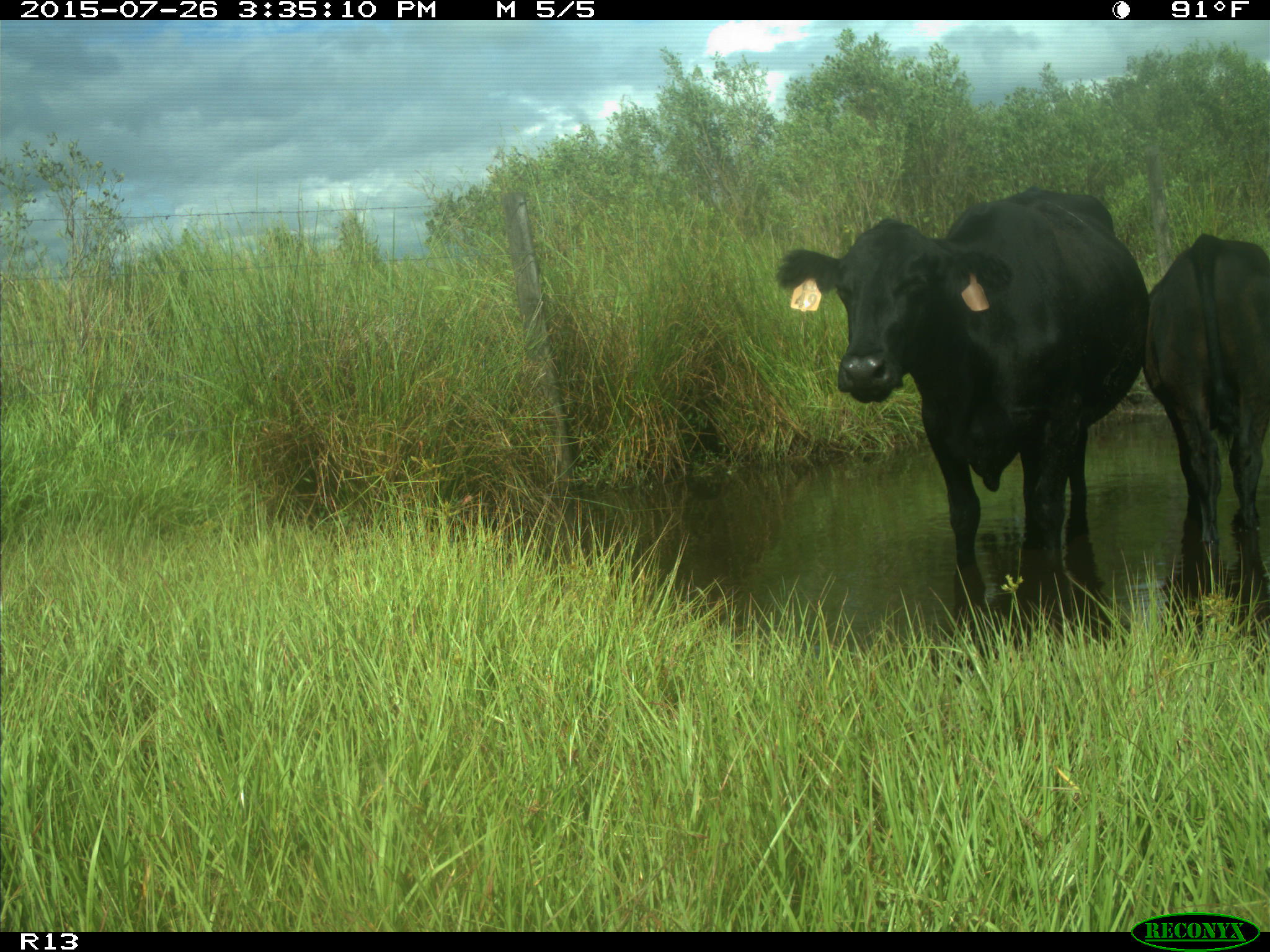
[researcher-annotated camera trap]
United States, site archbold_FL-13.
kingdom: Animalia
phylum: Chordata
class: Mammalia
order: Artiodactyla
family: Bovidae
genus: Bos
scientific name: Bos taurus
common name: domestic cow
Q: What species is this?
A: Bos taurus (domestic cow).